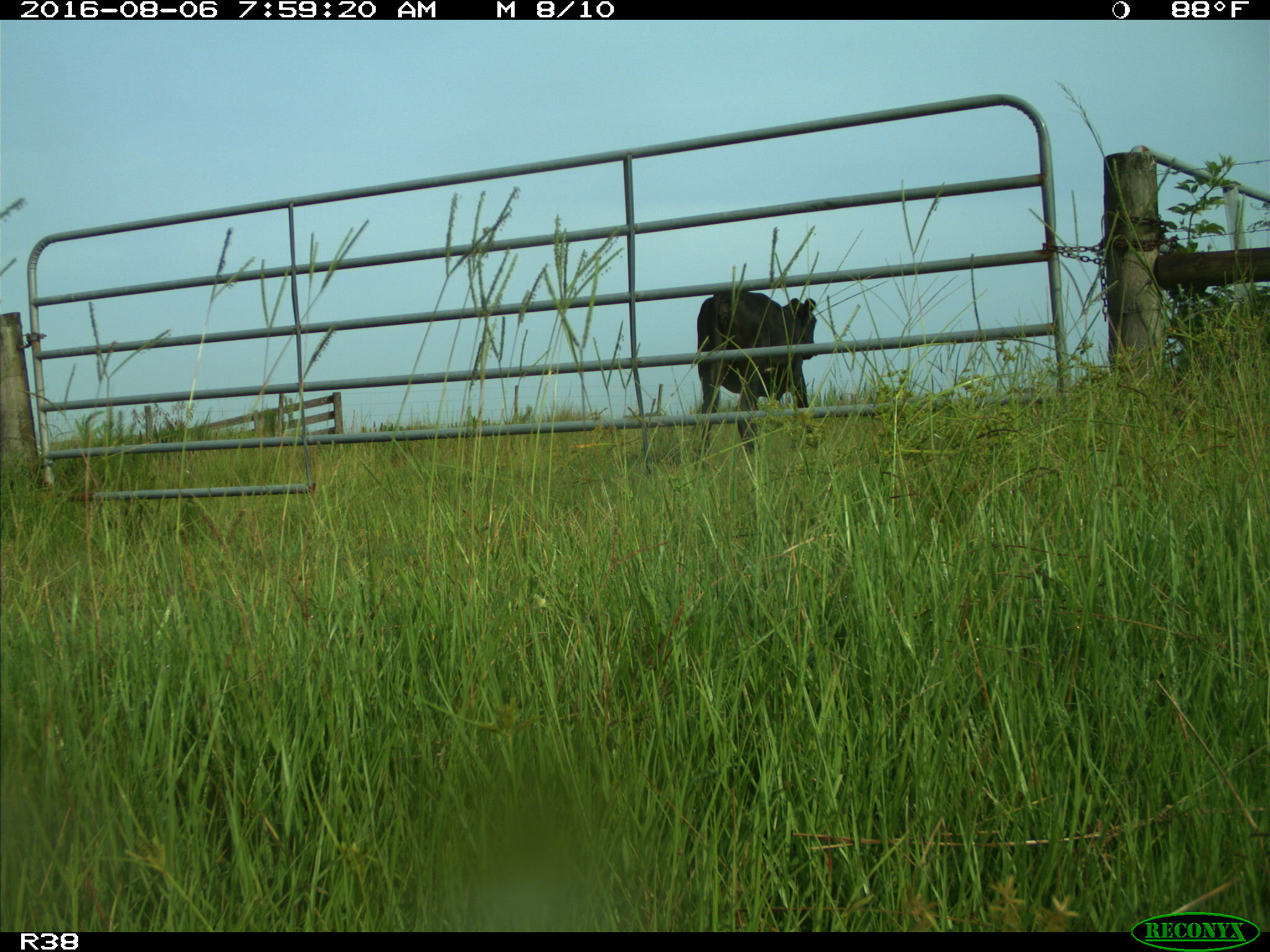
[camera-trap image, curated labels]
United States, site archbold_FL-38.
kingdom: Animalia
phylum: Chordata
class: Mammalia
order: Artiodactyla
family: Bovidae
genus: Bos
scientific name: Bos taurus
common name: domestic cow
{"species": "Bos taurus (domestic cow)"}